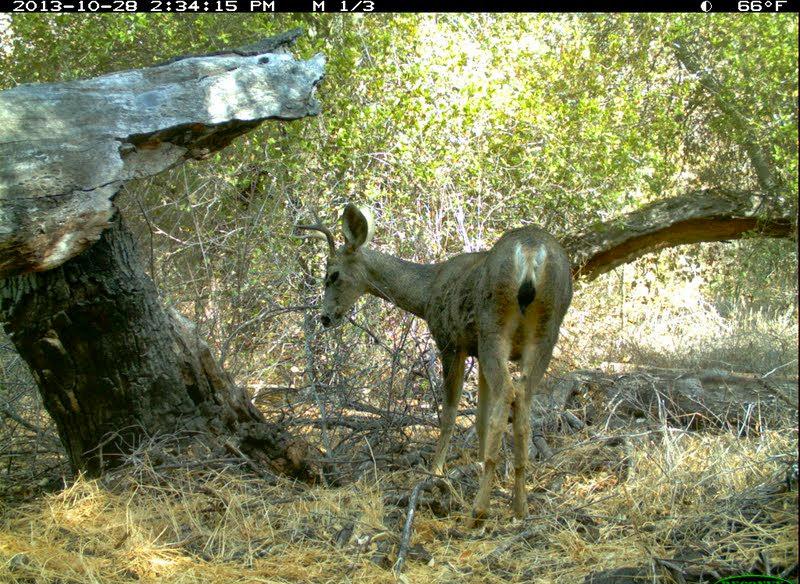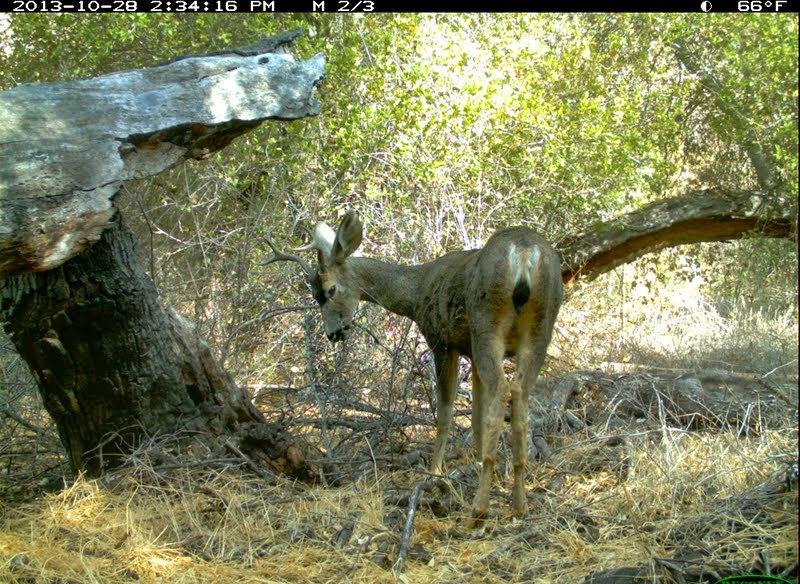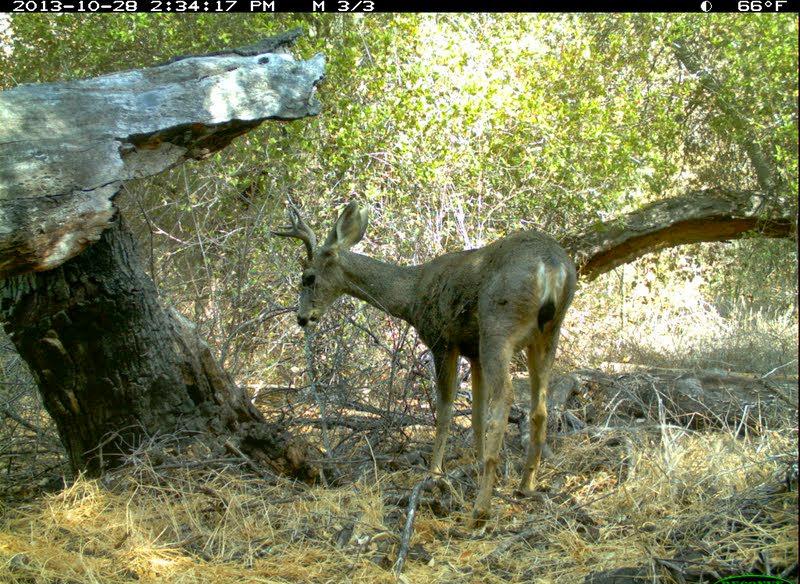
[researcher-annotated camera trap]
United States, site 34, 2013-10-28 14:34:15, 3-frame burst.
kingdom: Animalia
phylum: Chordata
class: Mammalia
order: Artiodactyla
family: Cervidae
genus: Odocoileus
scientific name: Odocoileus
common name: deer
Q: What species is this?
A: Deer (Odocoileus).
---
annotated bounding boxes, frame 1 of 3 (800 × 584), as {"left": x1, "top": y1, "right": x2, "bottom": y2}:
deer: {"left": 289, "top": 202, "right": 571, "bottom": 524}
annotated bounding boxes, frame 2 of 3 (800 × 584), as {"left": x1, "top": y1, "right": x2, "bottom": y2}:
deer: {"left": 256, "top": 208, "right": 562, "bottom": 531}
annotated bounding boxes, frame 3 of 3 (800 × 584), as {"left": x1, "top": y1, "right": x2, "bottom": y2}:
deer: {"left": 267, "top": 192, "right": 577, "bottom": 532}